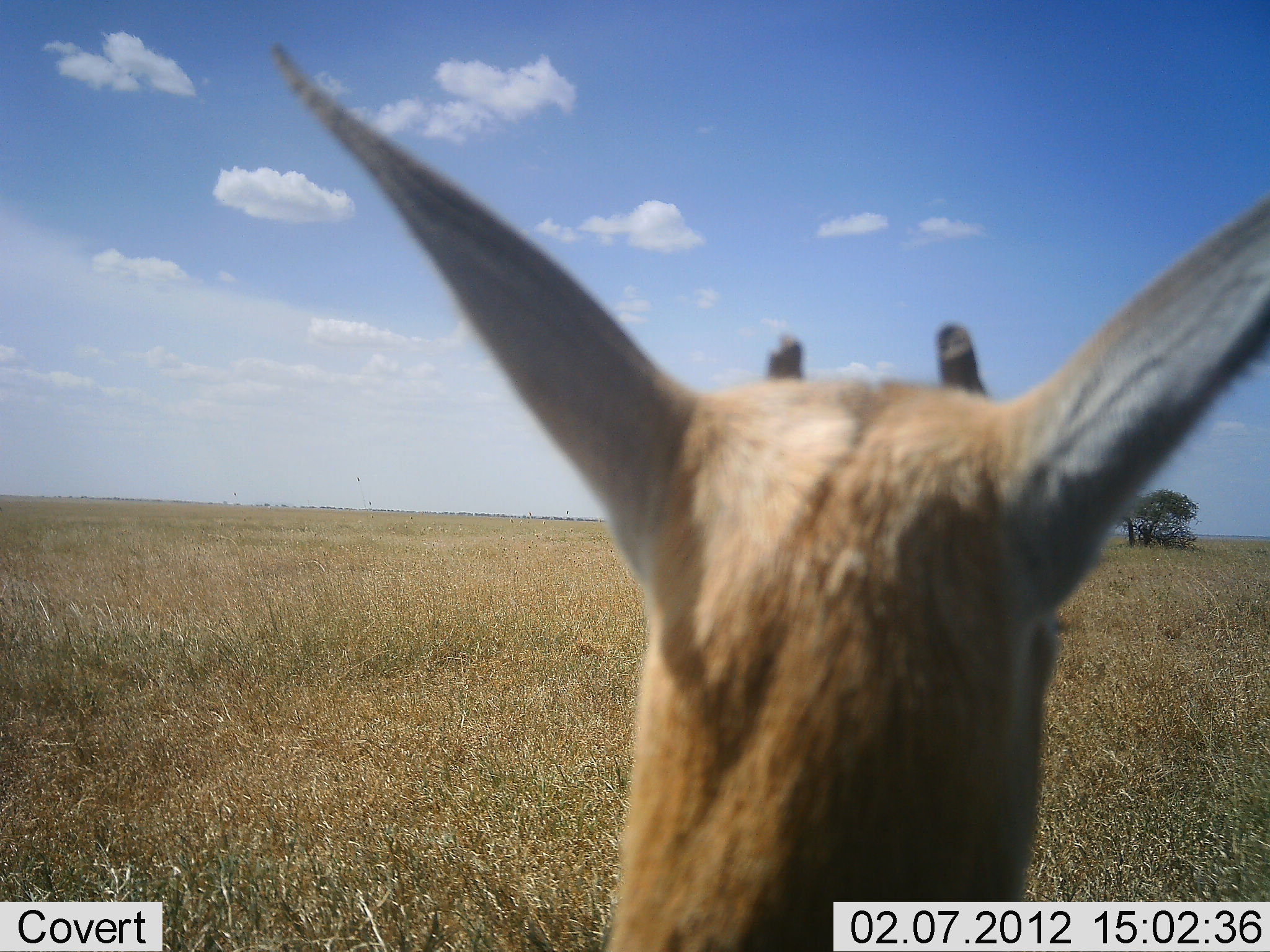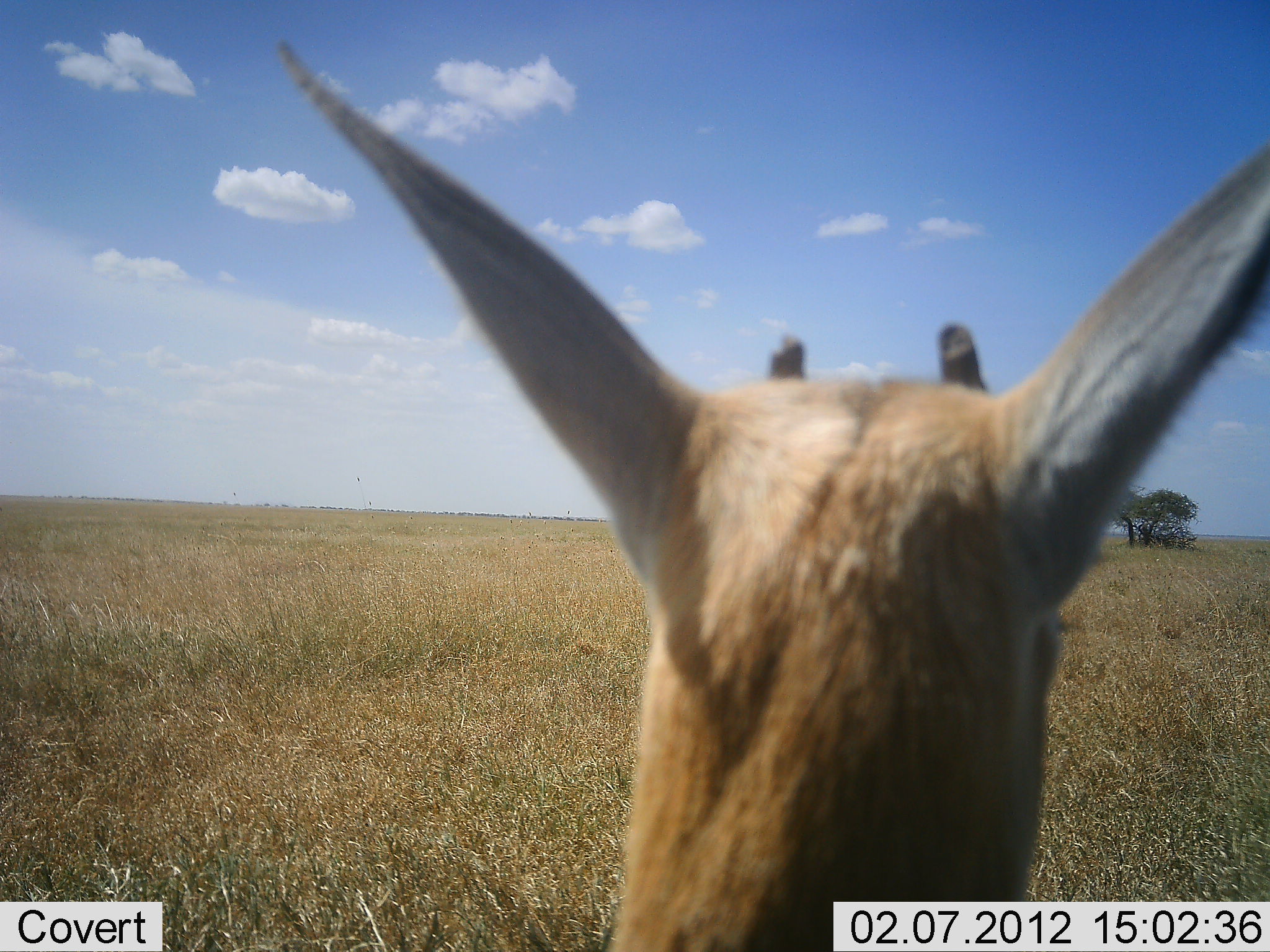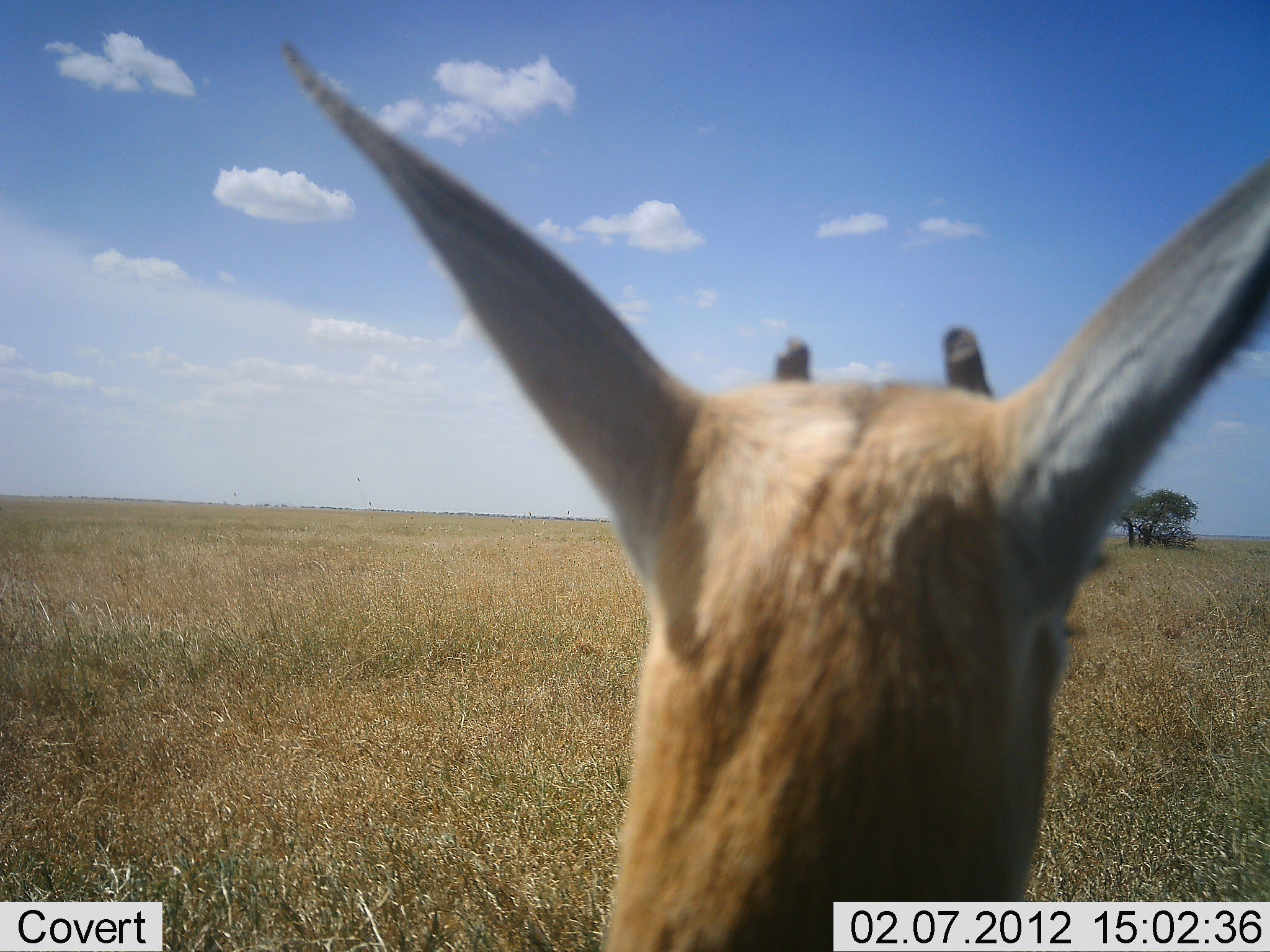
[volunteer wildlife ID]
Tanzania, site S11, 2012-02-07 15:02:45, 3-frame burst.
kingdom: Animalia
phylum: Chordata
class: Mammalia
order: Artiodactyla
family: Bovidae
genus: Eudorcas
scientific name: Eudorcas thomsonii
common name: thomson's gazelle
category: gazellethomsons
Gazellethomsons (thomson's gazelle) (Eudorcas thomsonii), count 1. Behavior (volunteer vote fractions): standing 93%, resting 7%, moving 0%, interacting 0%. Young present (vote fraction): 0%. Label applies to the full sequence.